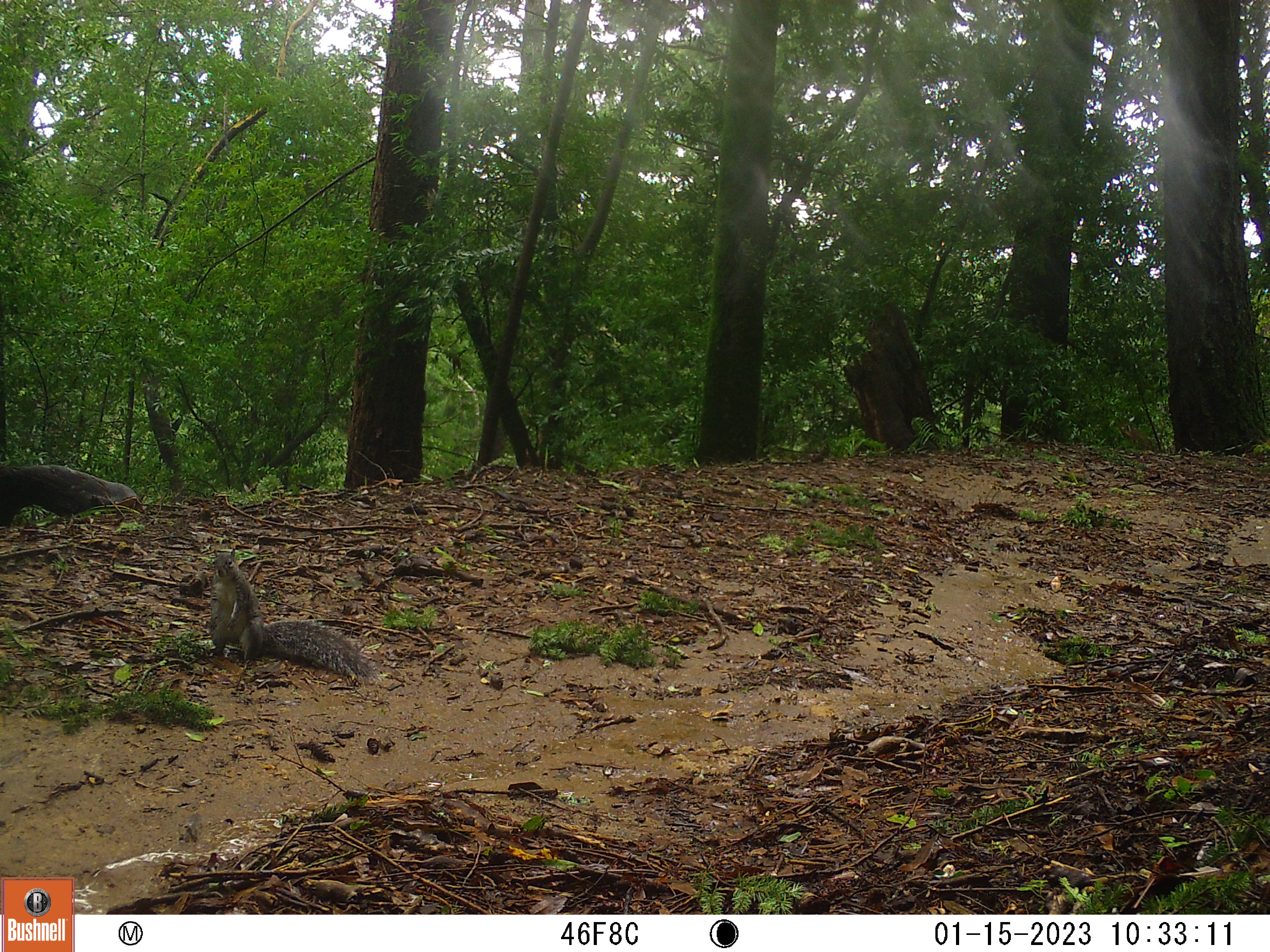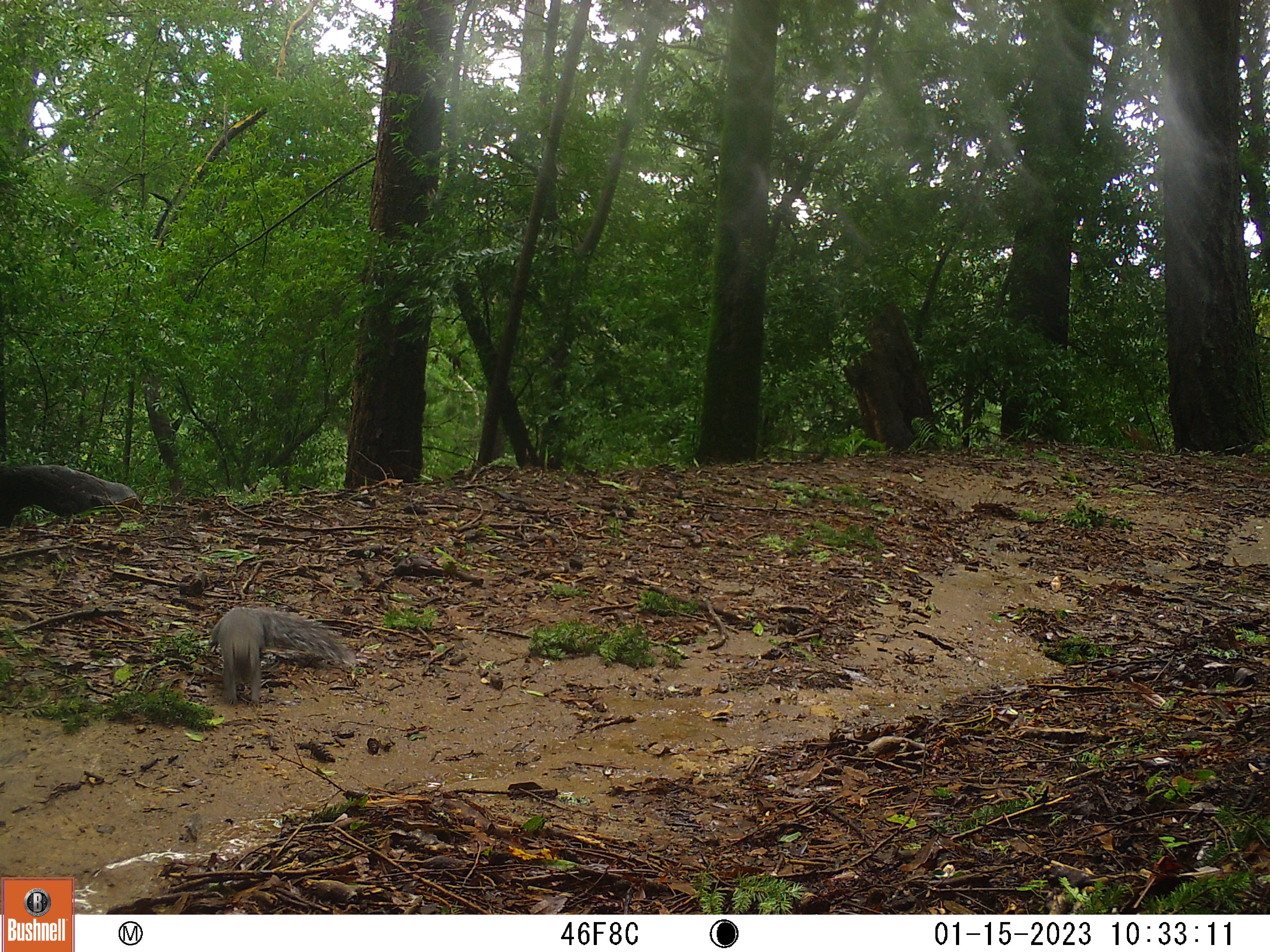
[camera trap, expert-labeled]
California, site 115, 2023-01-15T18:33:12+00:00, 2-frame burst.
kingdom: Animalia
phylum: Chordata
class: Mammalia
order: Rodentia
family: Sciuridae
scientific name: Sciuridae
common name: squirrel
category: unknown squirrel